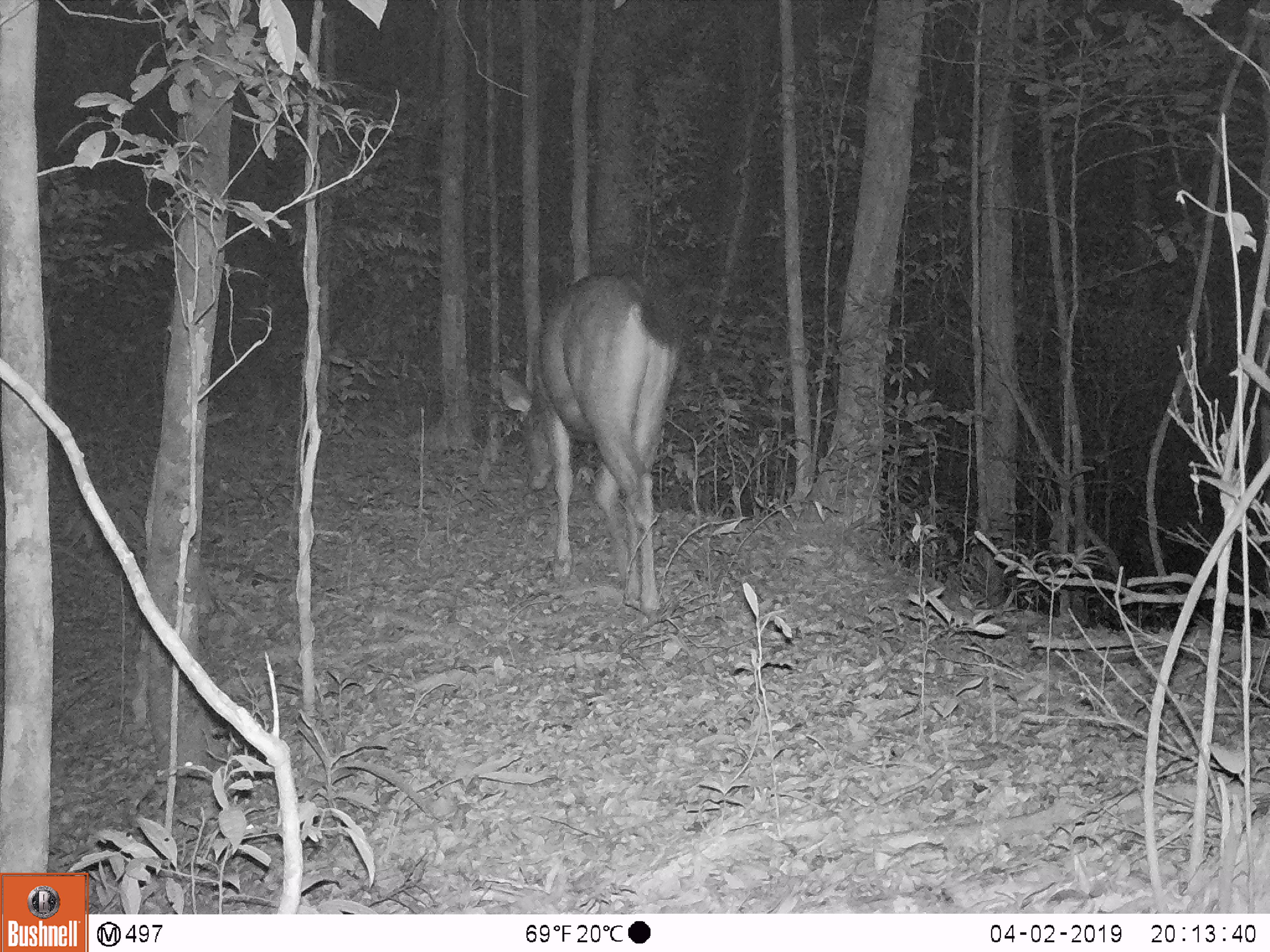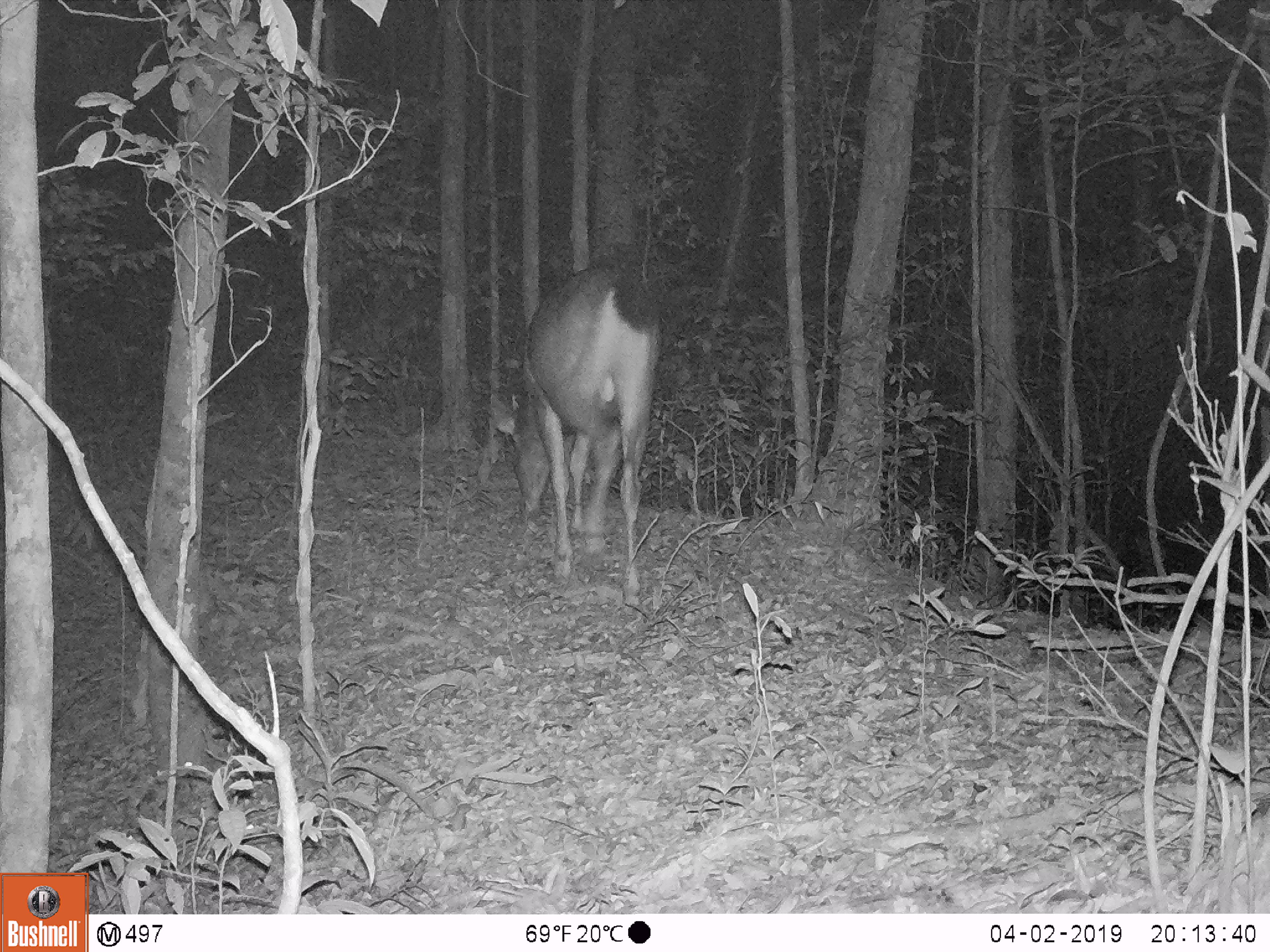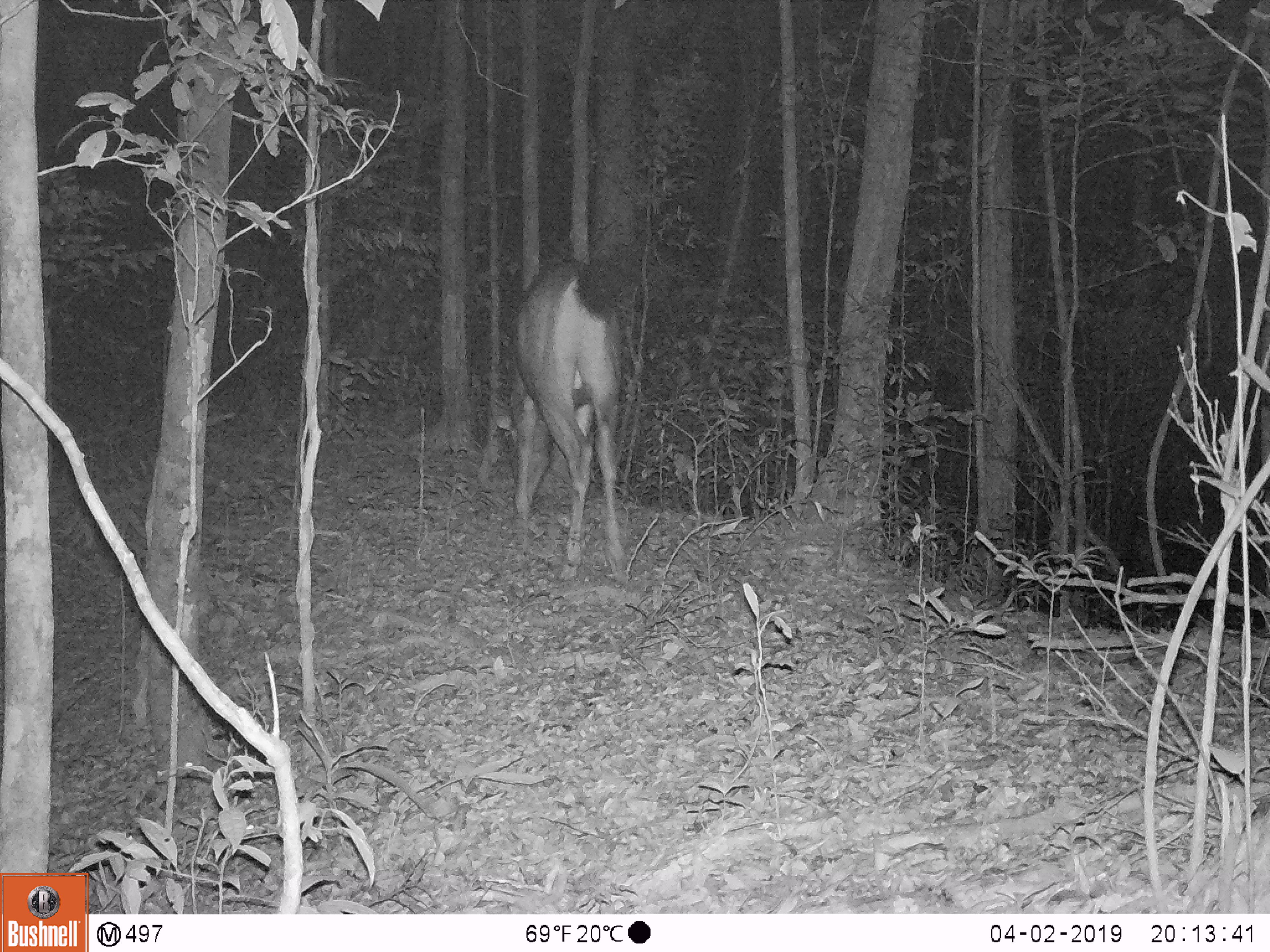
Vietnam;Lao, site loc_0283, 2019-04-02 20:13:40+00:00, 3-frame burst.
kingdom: Animalia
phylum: Chordata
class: Mammalia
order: Artiodactyla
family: Cervidae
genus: Rusa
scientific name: Rusa unicolor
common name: sambar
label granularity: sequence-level